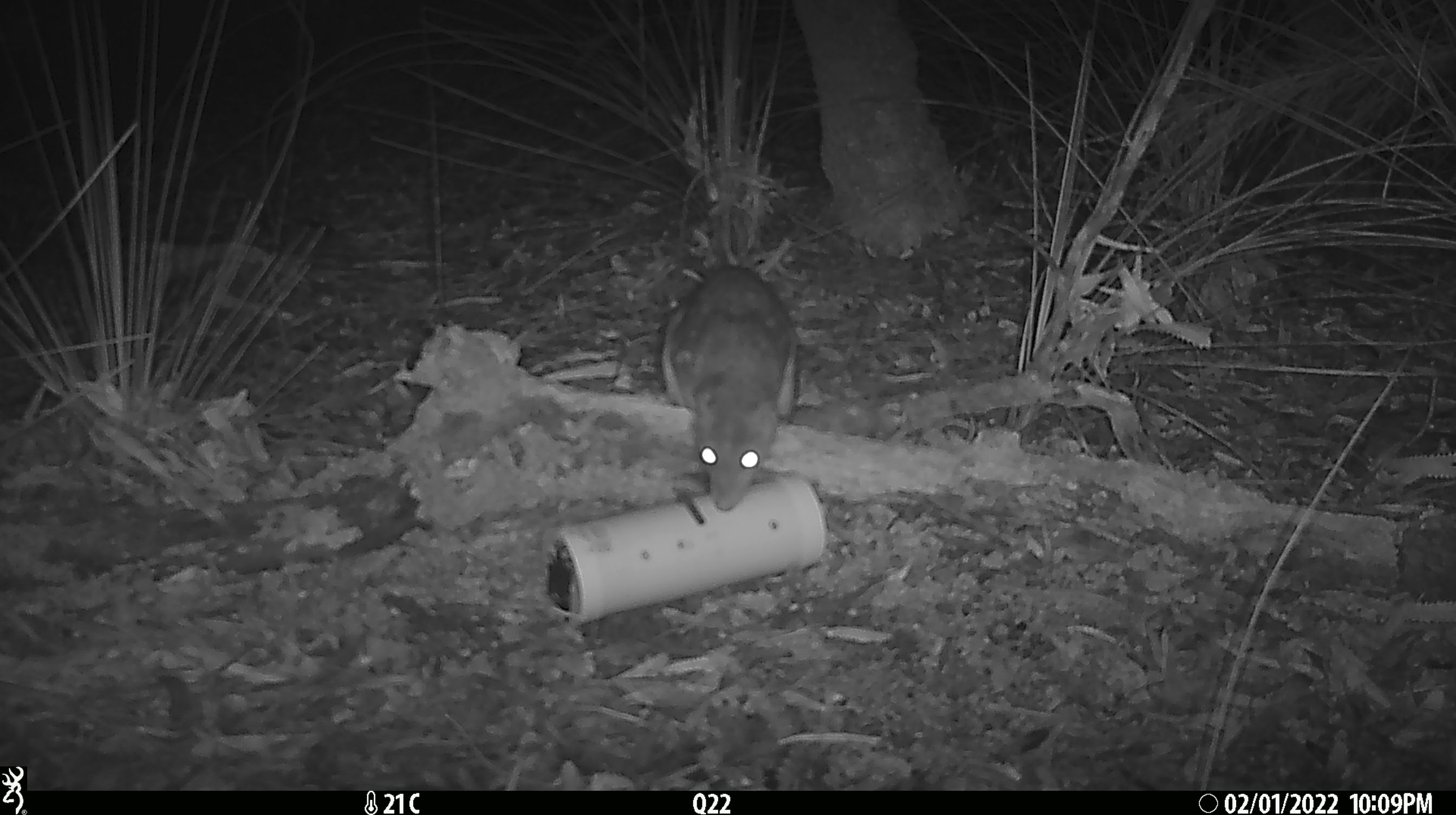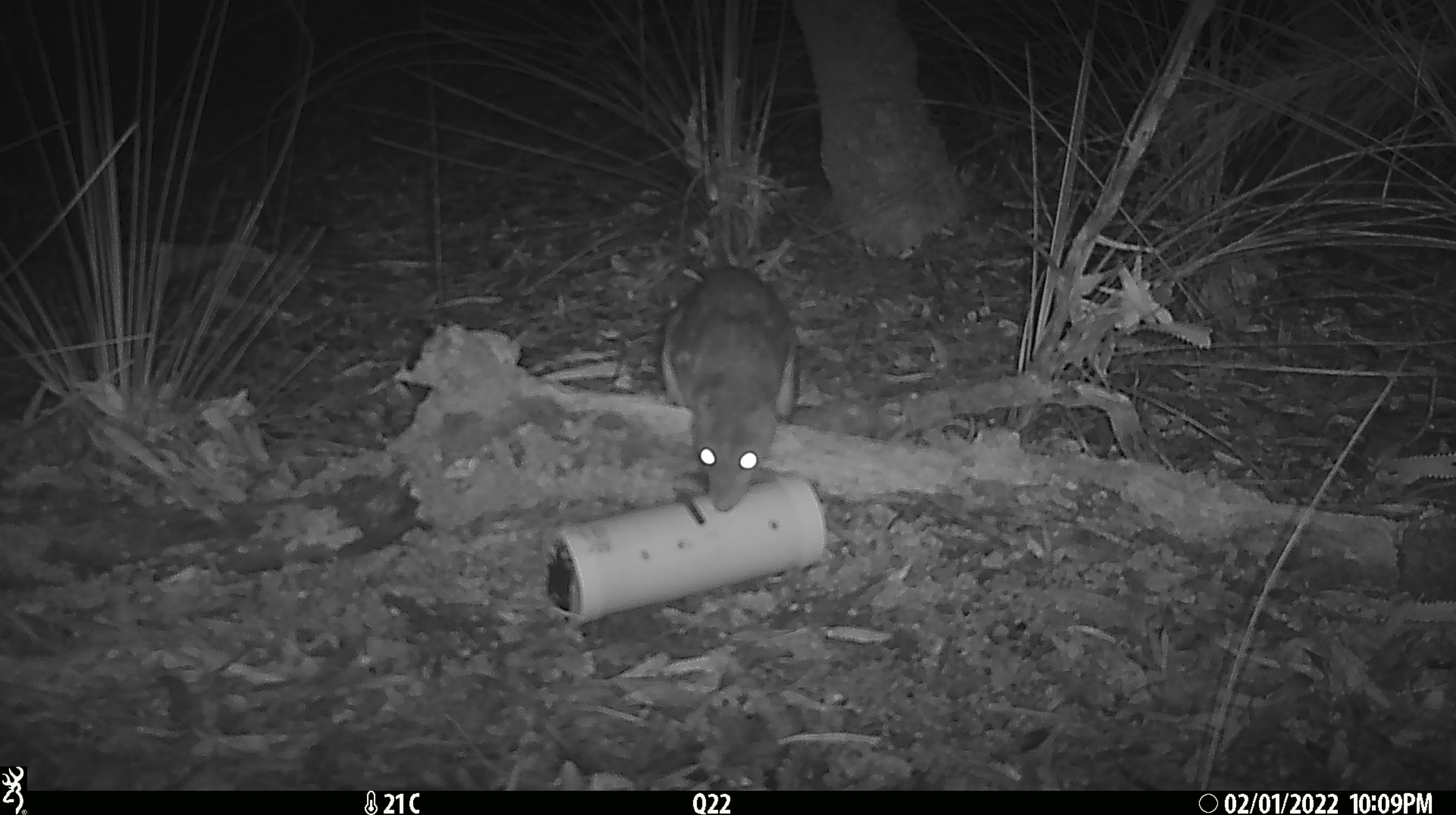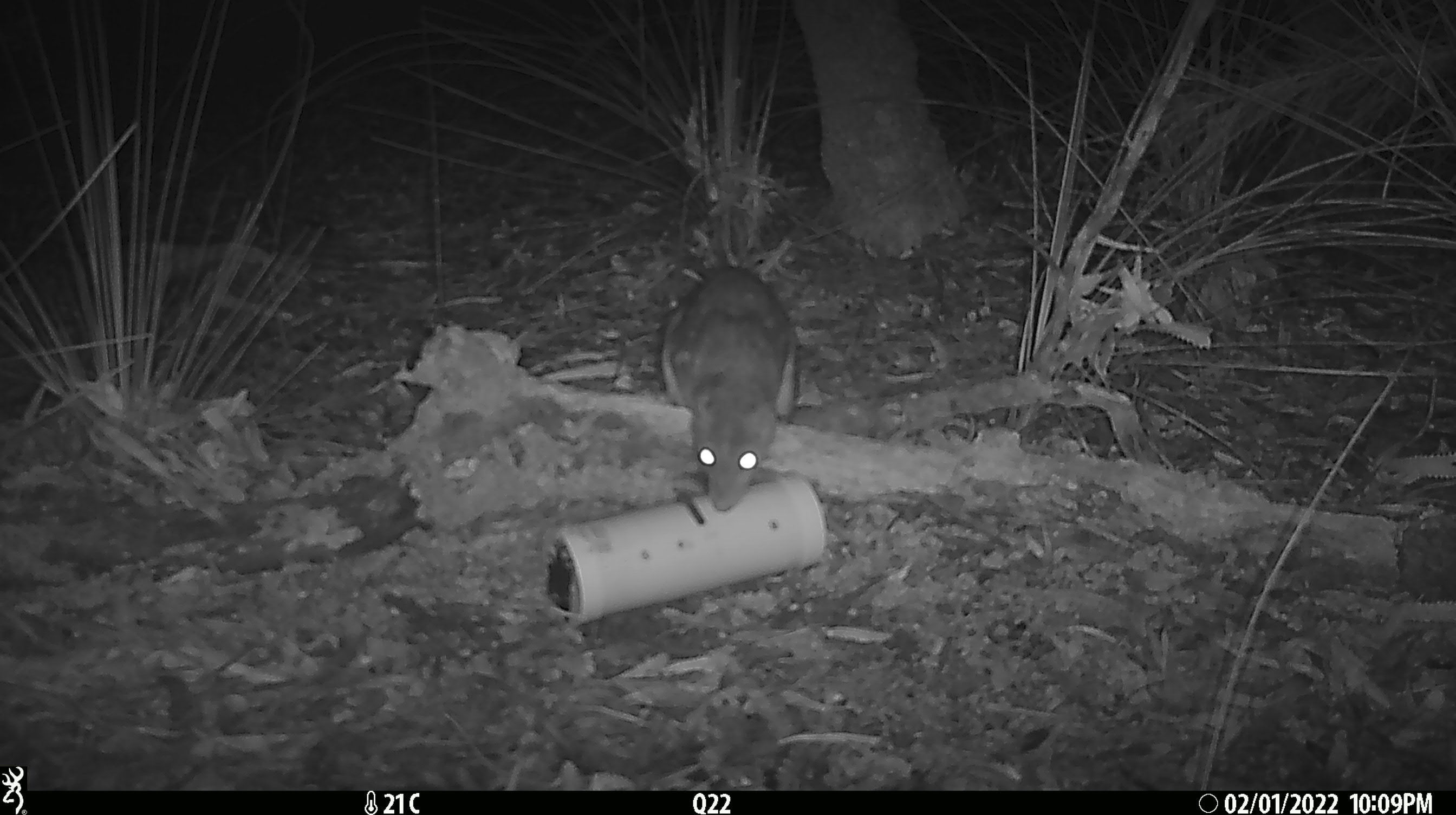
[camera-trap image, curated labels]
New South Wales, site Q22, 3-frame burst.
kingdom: Animalia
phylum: Chordata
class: Mammalia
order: Dasyuromorphia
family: Dasyuridae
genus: Dasyurus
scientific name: Dasyurus maculatus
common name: spotted-tailed quoll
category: quoll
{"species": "quoll (spotted-tailed quoll) (Dasyurus maculatus)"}